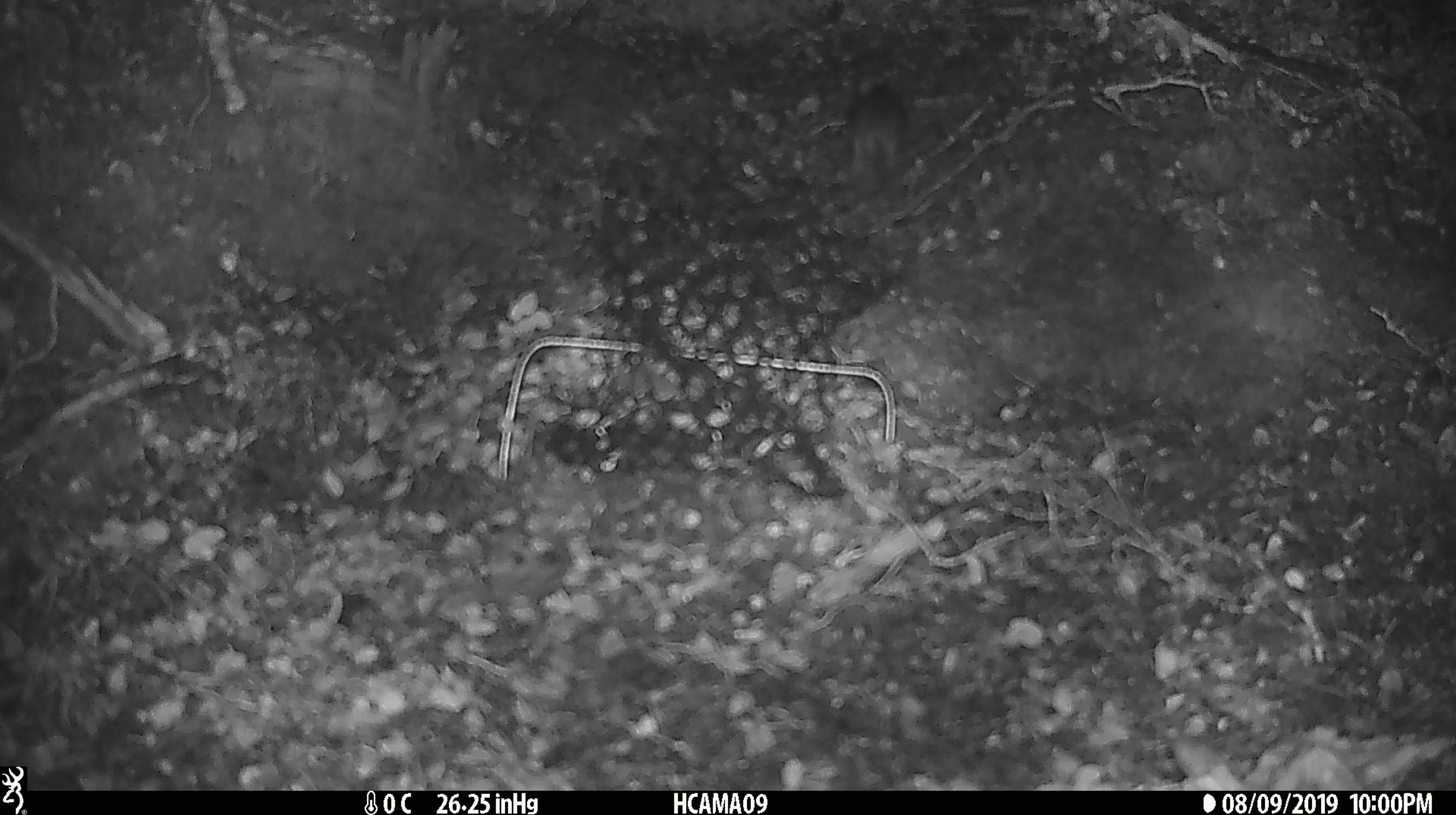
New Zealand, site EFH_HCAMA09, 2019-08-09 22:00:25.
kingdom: Animalia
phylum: Chordata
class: Mammalia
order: Rodentia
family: Muridae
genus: Mus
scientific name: Mus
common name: mouse